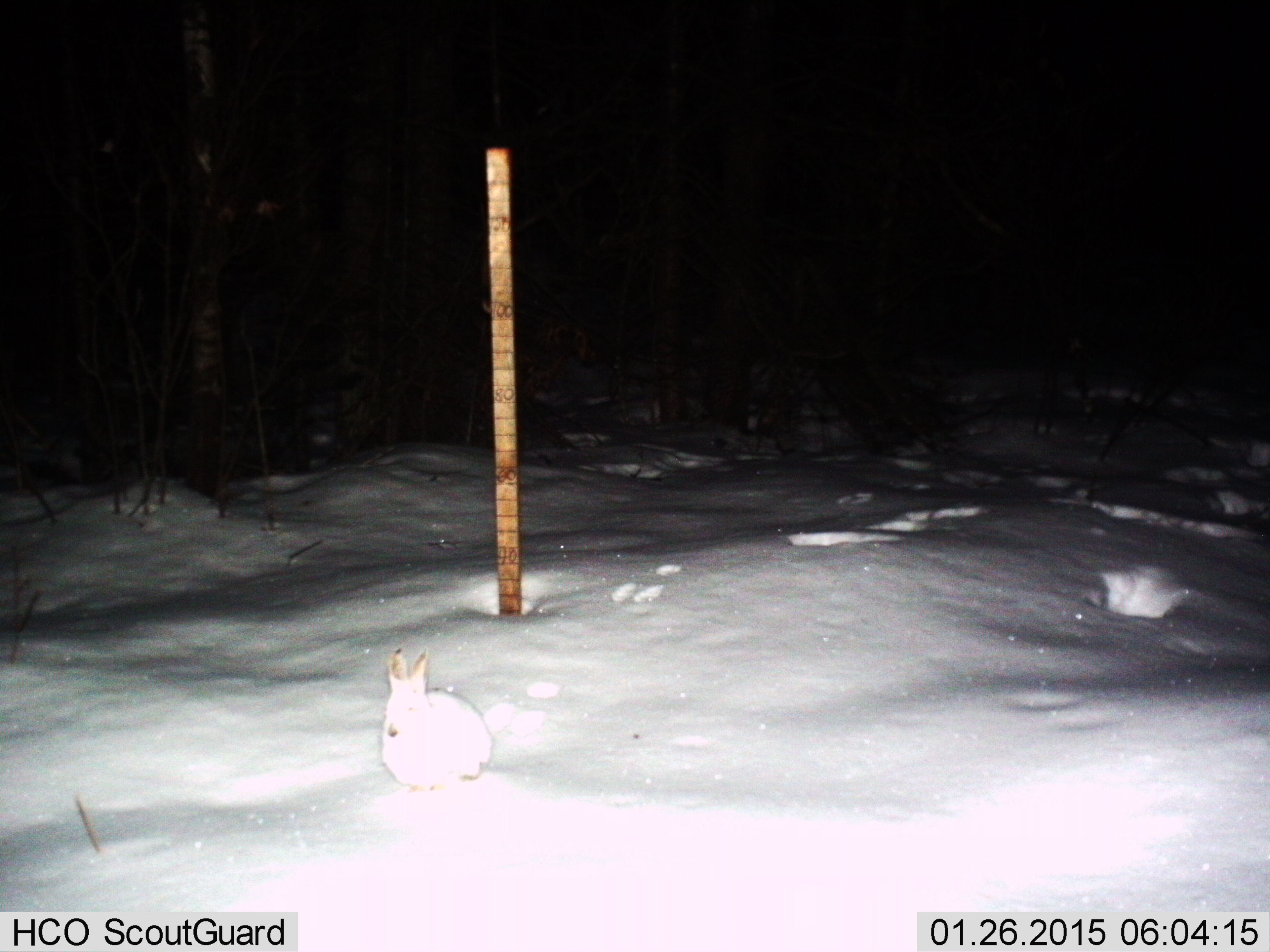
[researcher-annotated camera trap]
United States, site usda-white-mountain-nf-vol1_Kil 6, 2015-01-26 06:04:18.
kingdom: Animalia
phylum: Chordata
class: Mammalia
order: Lagomorpha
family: Leporidae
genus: Lepus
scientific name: Lepus americanus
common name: snowshoe hare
Snowshoe hare (Lepus americanus).